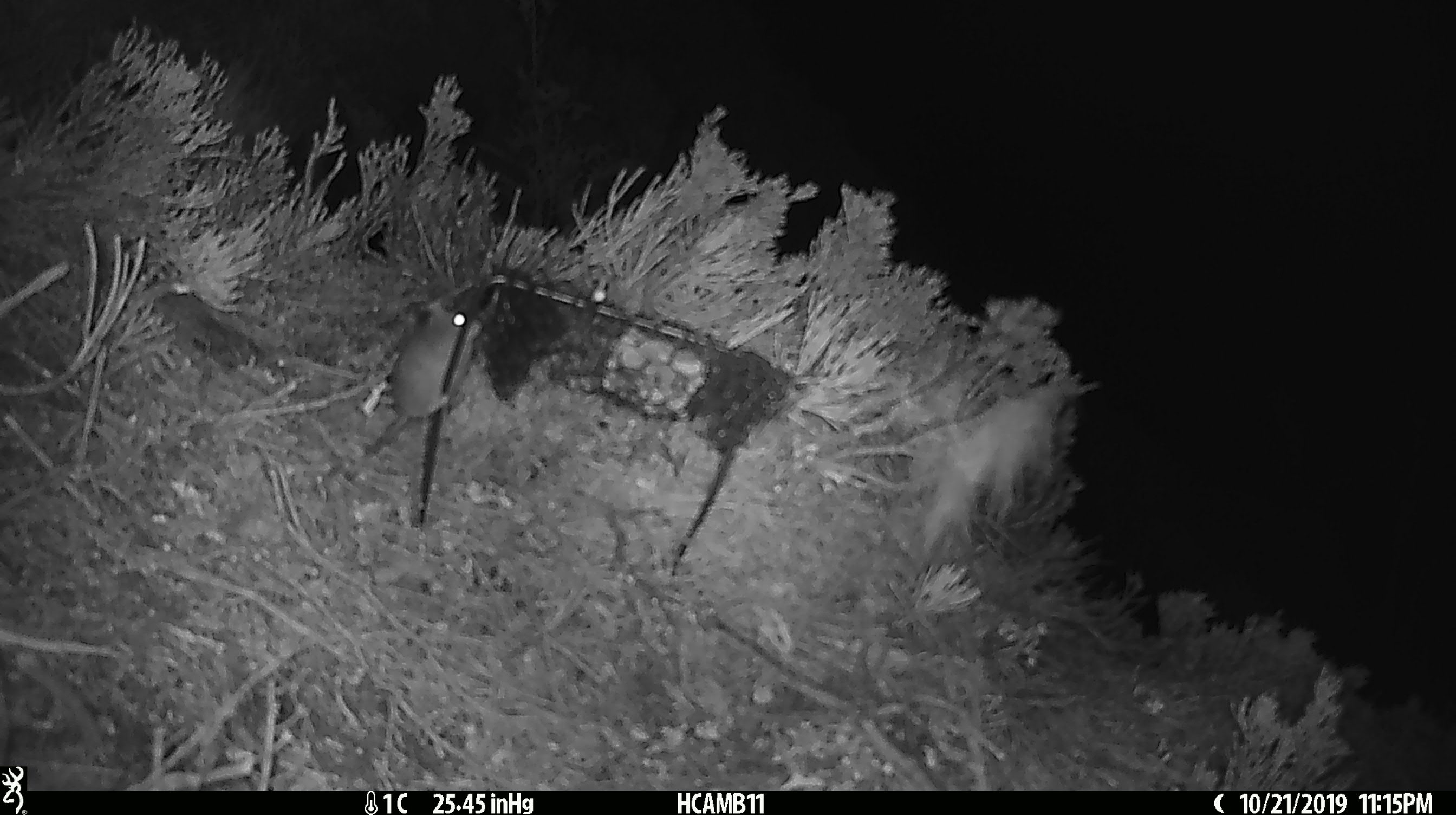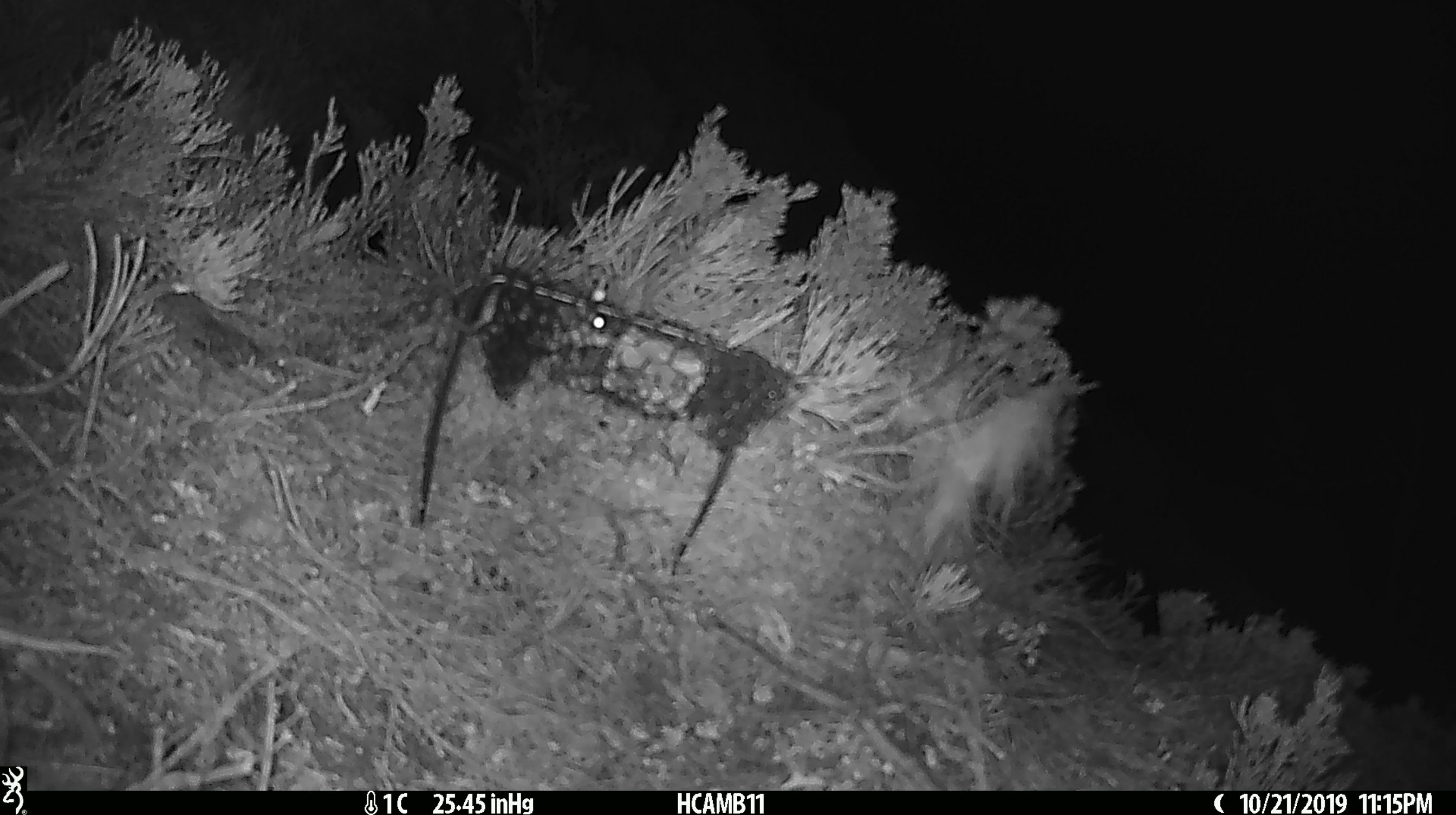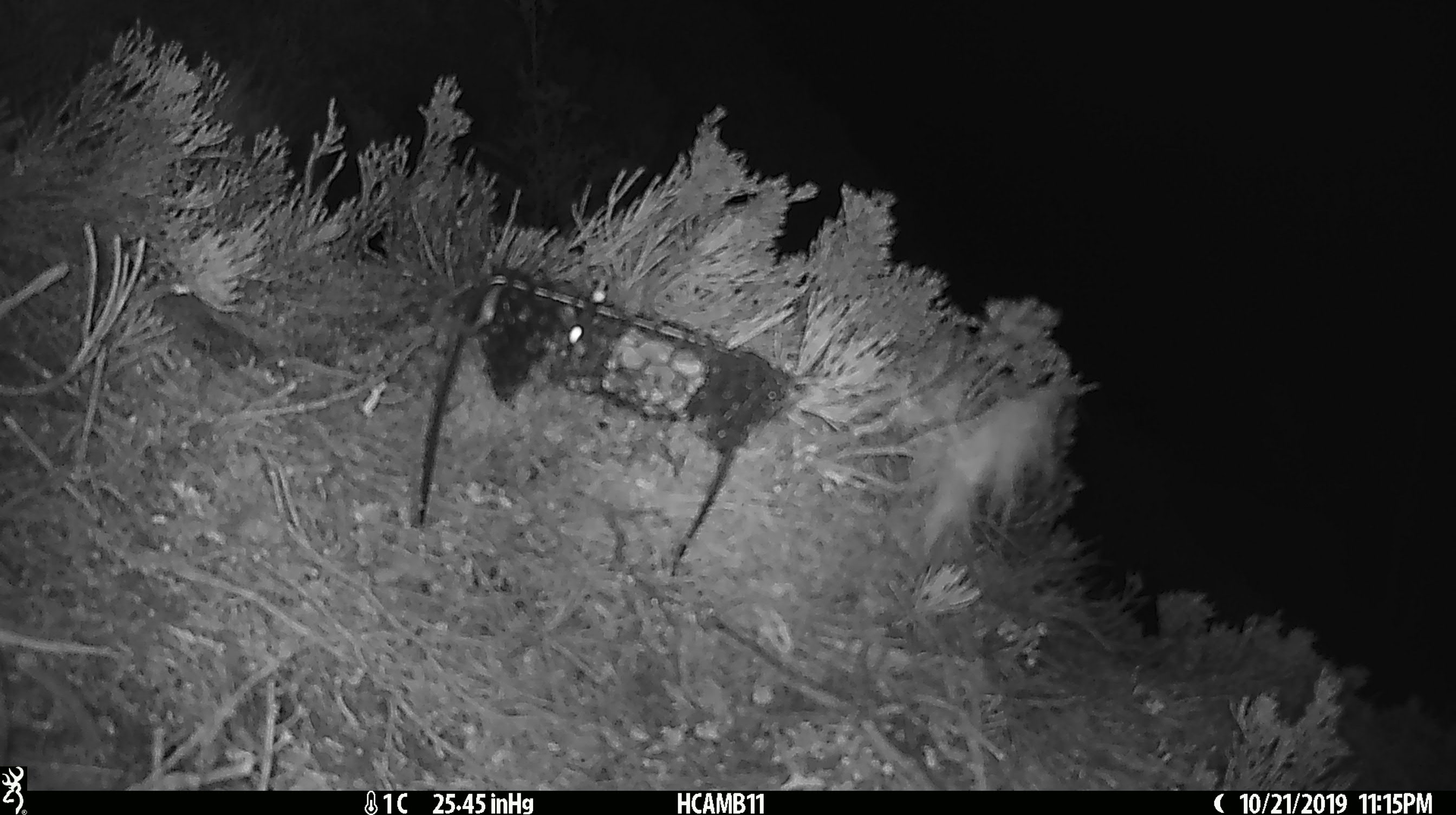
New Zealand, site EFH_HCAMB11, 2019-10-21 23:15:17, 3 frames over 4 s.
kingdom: Animalia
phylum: Chordata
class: Mammalia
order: Rodentia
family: Muridae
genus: Mus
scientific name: Mus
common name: mouse